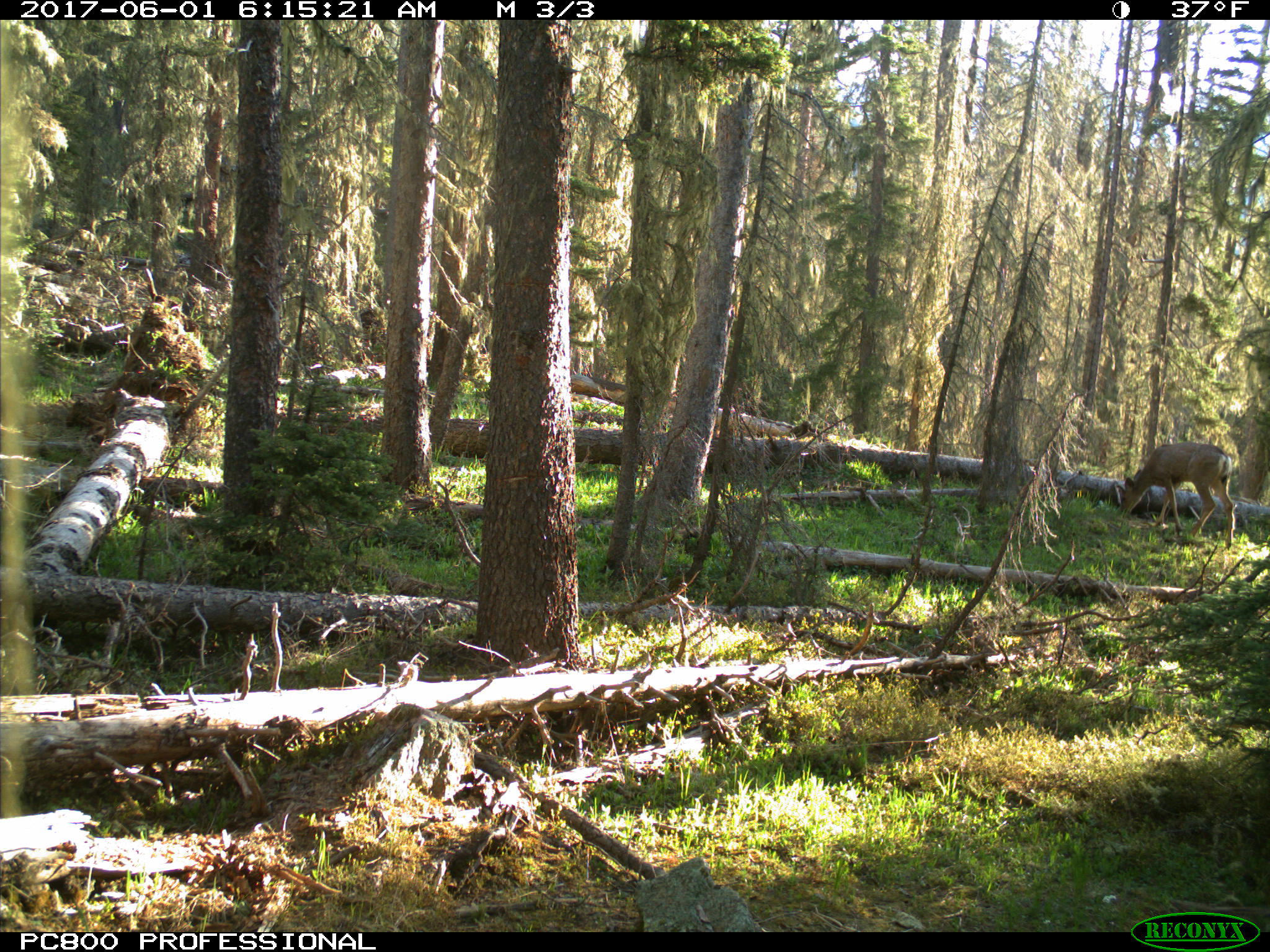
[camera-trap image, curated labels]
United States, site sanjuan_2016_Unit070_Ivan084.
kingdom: Animalia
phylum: Chordata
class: Mammalia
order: Artiodactyla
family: Cervidae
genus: Odocoileus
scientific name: Odocoileus hemionus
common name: mule deer